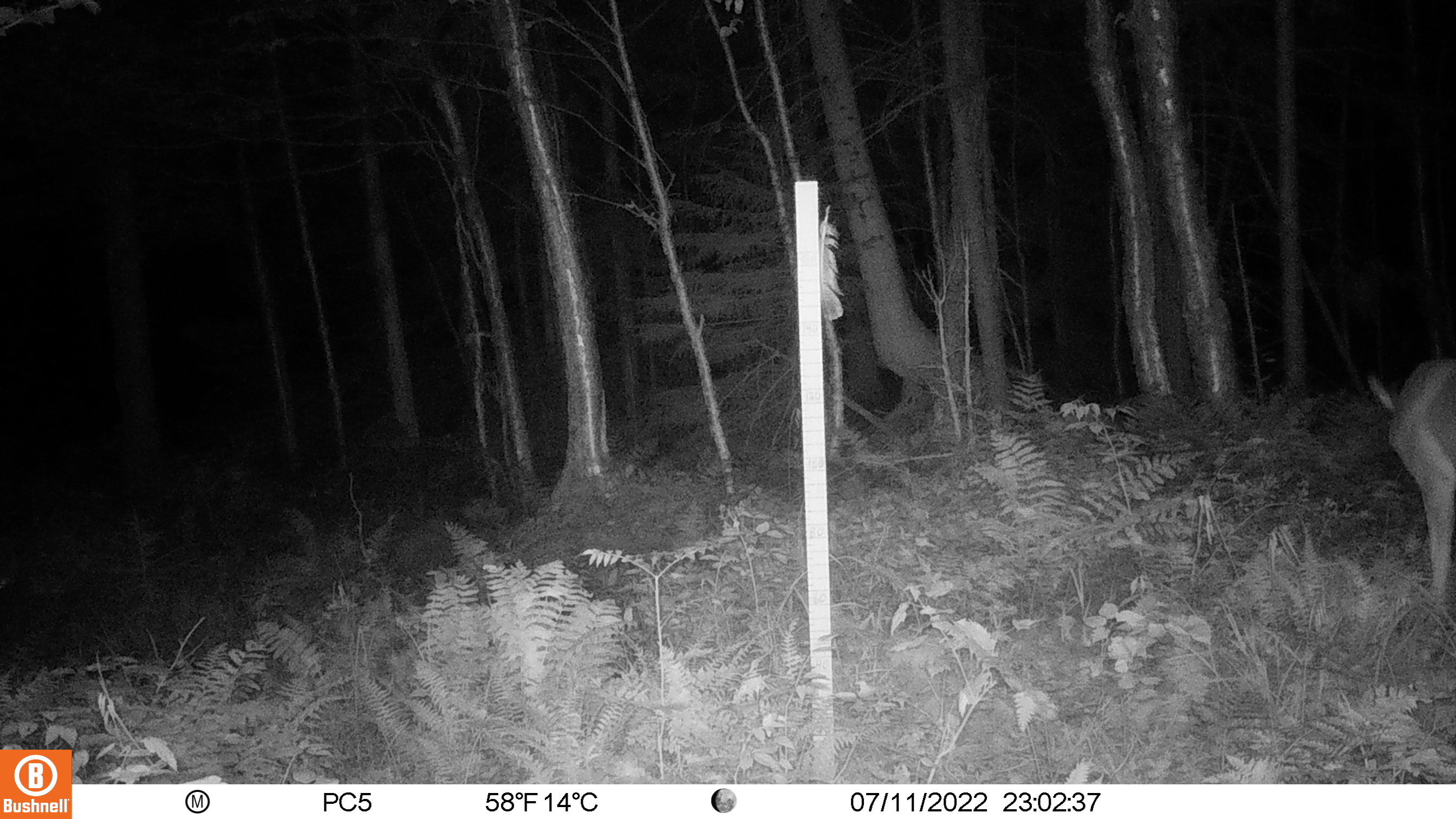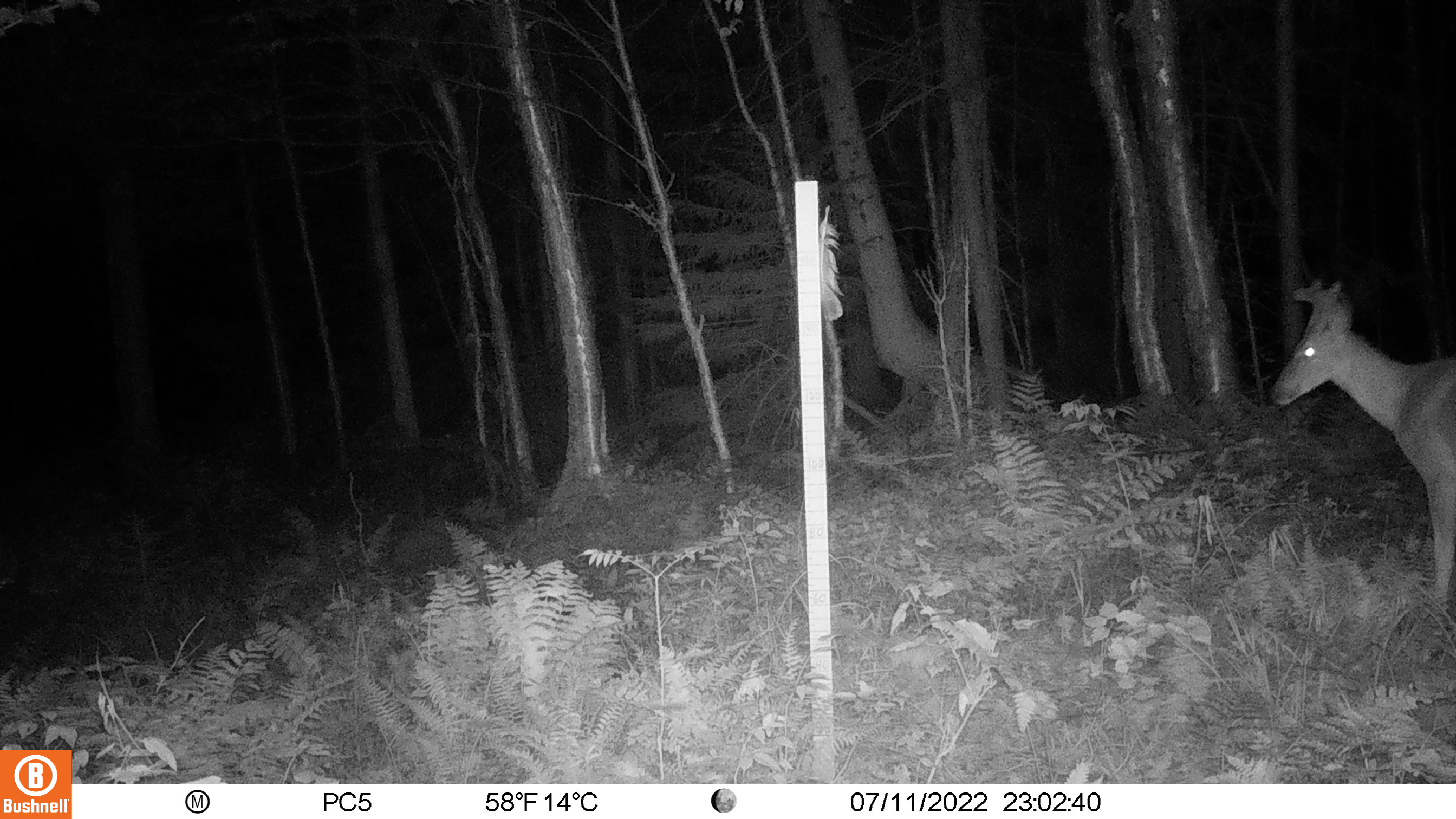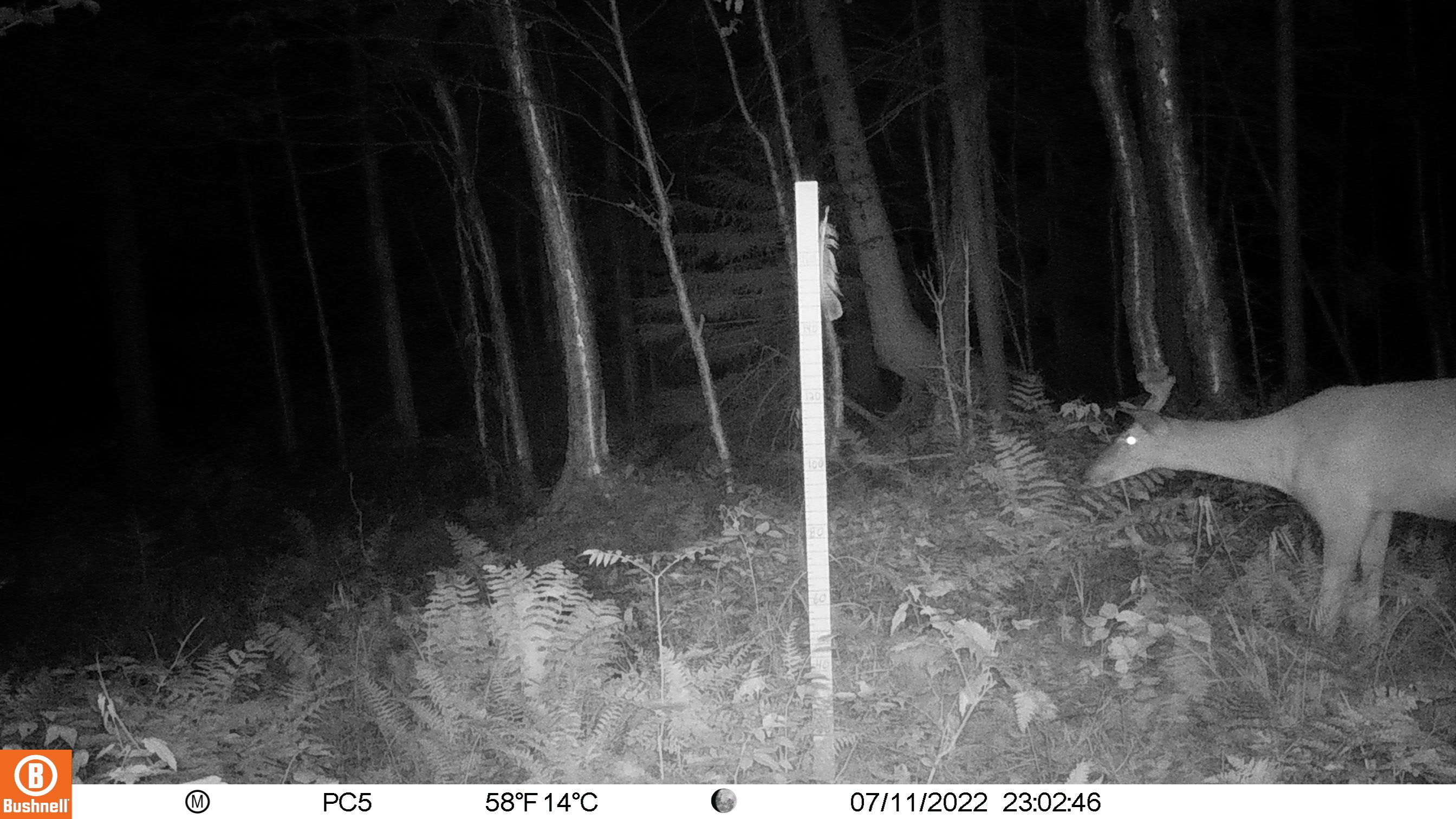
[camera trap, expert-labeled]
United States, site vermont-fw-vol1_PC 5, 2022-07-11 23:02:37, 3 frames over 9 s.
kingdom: Animalia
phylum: Chordata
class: Mammalia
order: Artiodactyla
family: Cervidae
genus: Odocoileus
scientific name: Odocoileus virginianus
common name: white-tailed deer